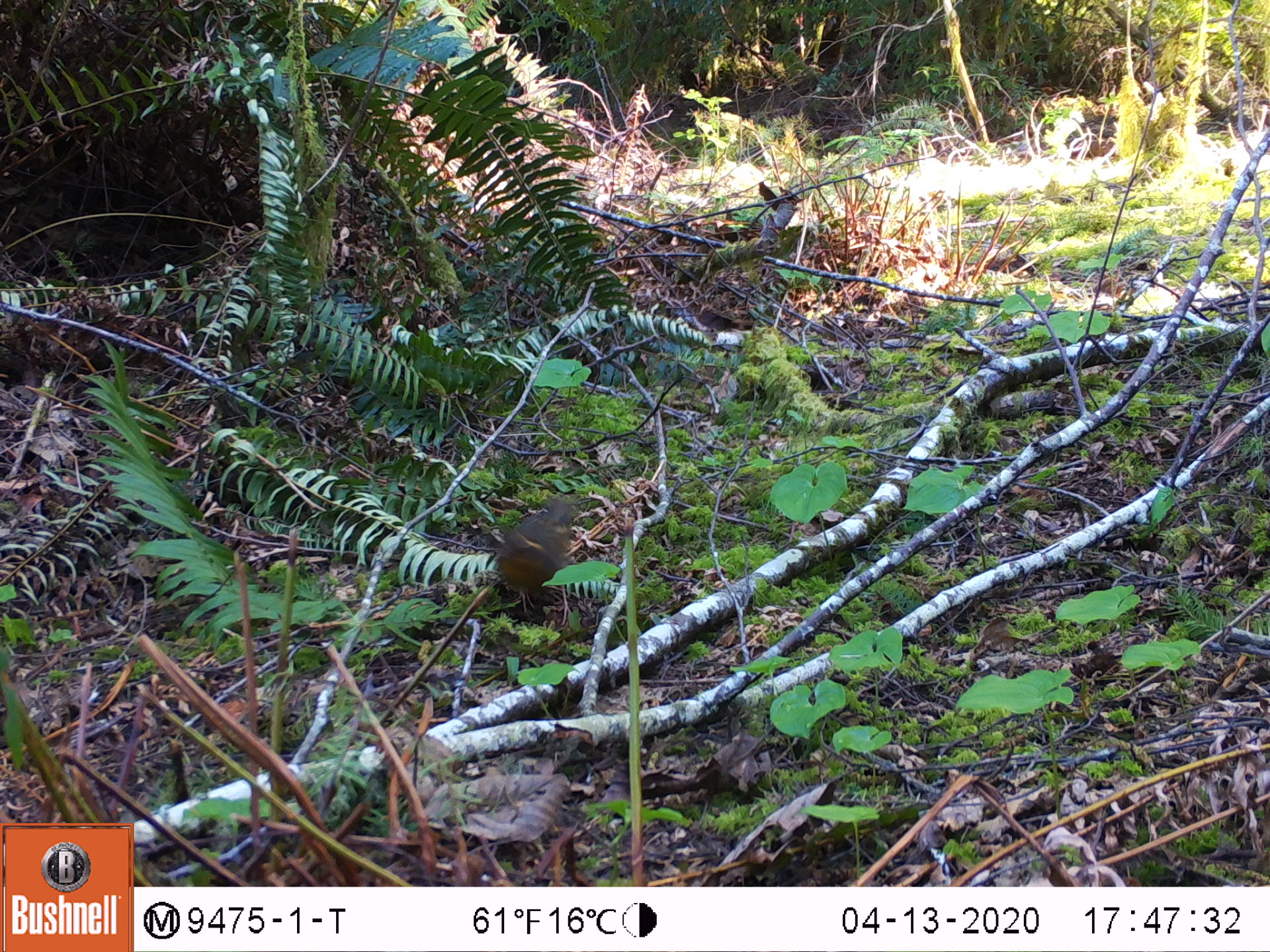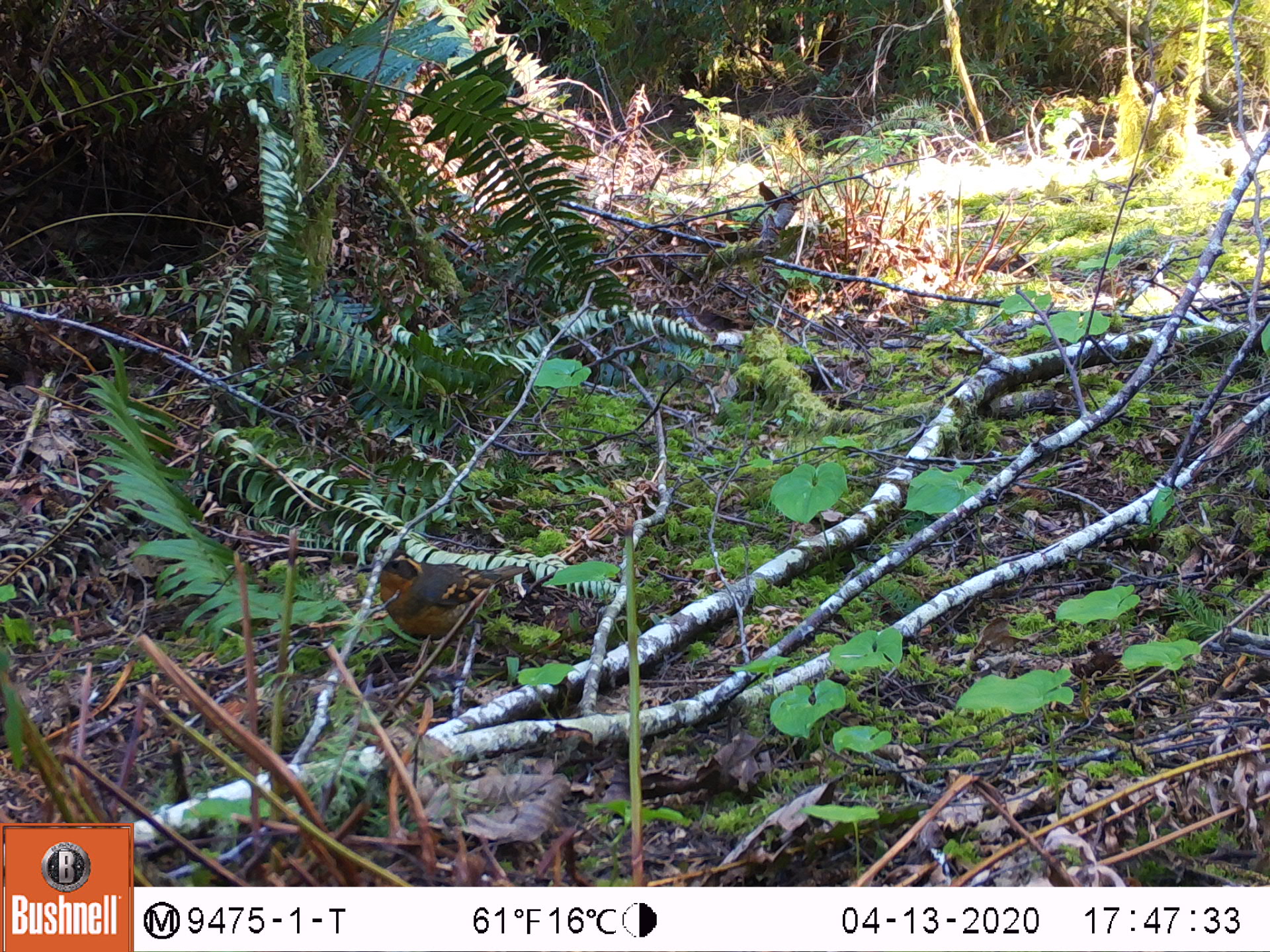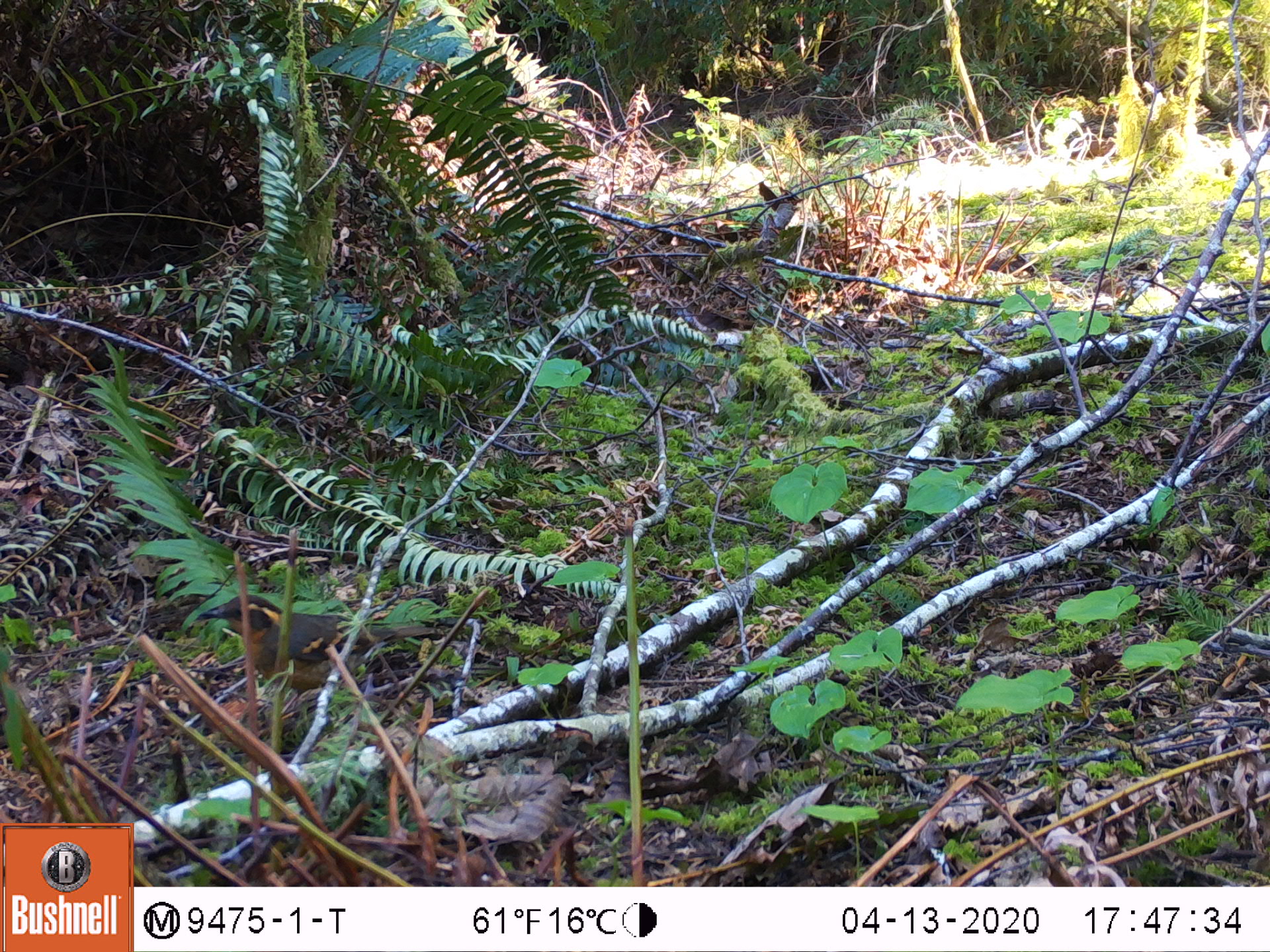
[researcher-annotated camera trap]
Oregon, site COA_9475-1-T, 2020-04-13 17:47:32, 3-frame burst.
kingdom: Animalia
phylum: Chordata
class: Aves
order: Passeriformes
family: Turdidae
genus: Ixoreus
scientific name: Ixoreus naevius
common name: varied thrush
Varied thrush (Ixoreus naevius).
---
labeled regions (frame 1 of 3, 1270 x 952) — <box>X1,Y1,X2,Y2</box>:
varied thrush: <box>490,490,583,618</box>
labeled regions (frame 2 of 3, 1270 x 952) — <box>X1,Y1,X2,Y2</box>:
varied thrush: <box>370,548,536,653</box>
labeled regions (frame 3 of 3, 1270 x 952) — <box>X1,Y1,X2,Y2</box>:
varied thrush: <box>199,595,436,695</box>